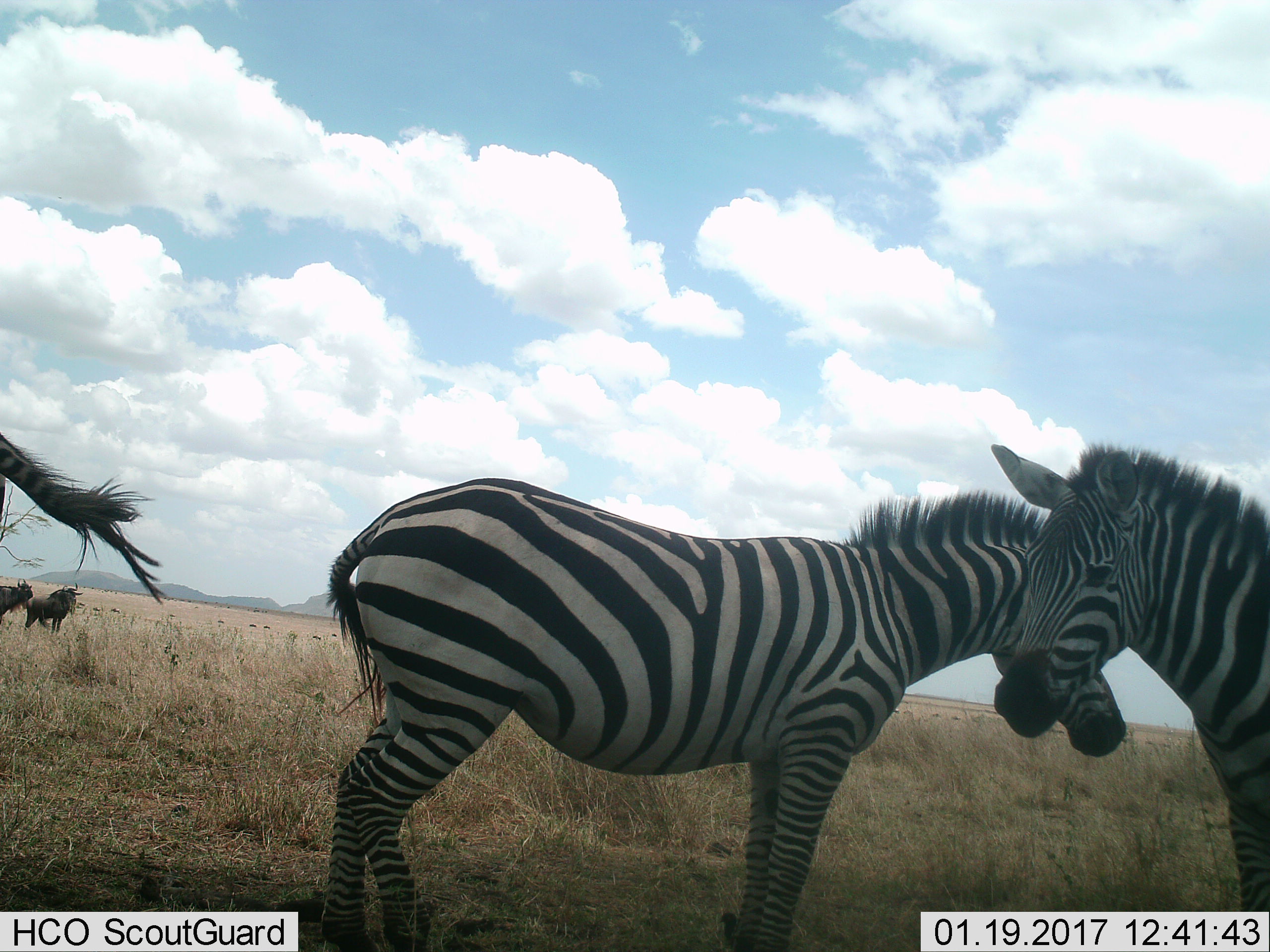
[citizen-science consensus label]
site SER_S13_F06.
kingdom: Animalia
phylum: Chordata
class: Mammalia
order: Artiodactyla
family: Bovidae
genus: Connochaetes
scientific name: Connochaetes taurinus taurinus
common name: blue wildebeest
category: wildebeestblue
Wildebeestblue (blue wildebeest) (Connochaetes taurinus taurinus), count 2. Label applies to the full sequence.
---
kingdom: Animalia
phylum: Chordata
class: Mammalia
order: Perissodactyla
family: Equidae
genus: Equus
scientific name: Equus quagga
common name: plains zebra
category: zebraplains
Zebraplains (plains zebra) (Equus quagga), count 3. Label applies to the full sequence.